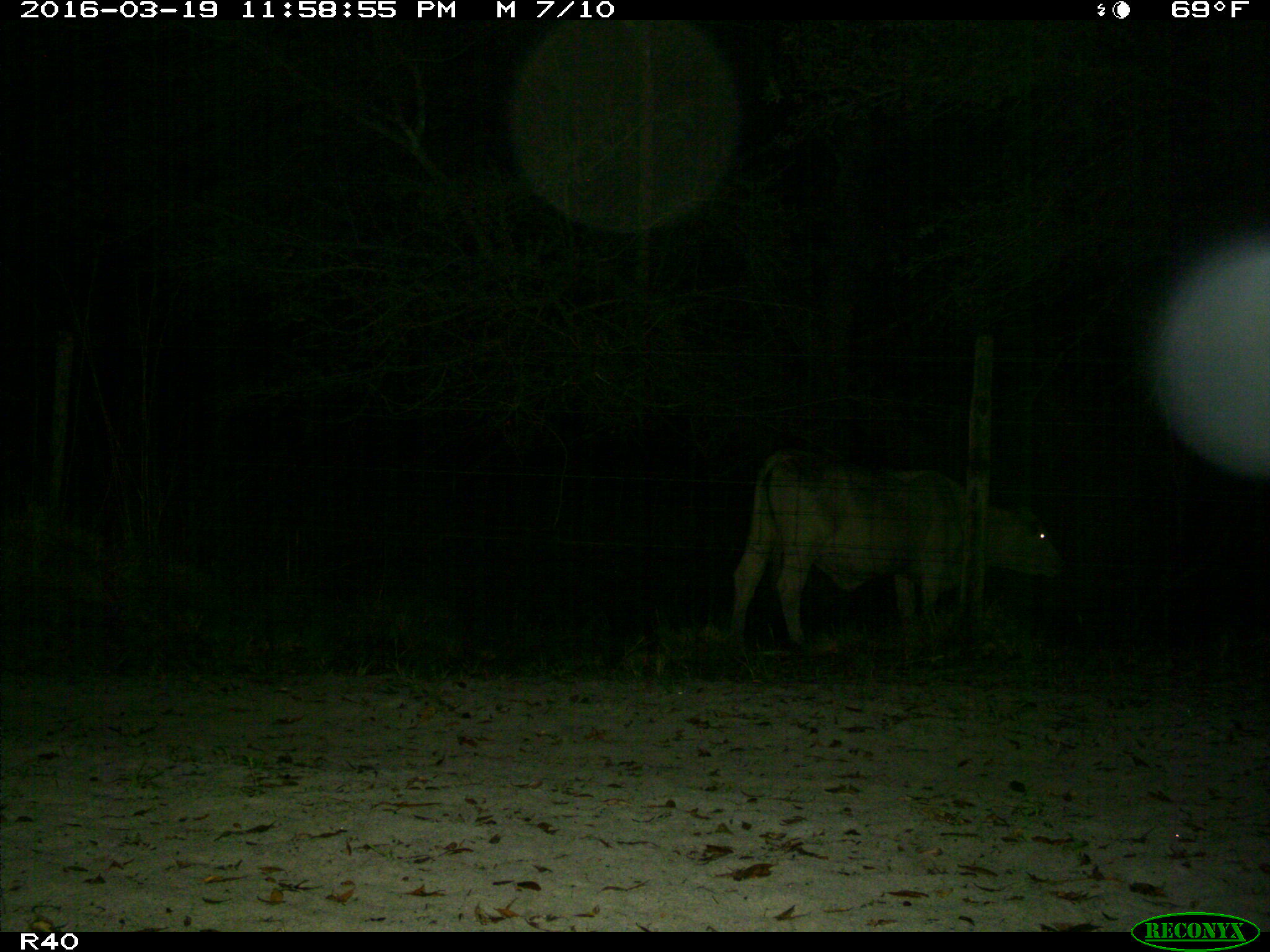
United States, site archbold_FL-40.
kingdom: Animalia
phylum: Chordata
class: Mammalia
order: Artiodactyla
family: Bovidae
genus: Bos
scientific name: Bos taurus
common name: domestic cow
Bos taurus (domestic cow).